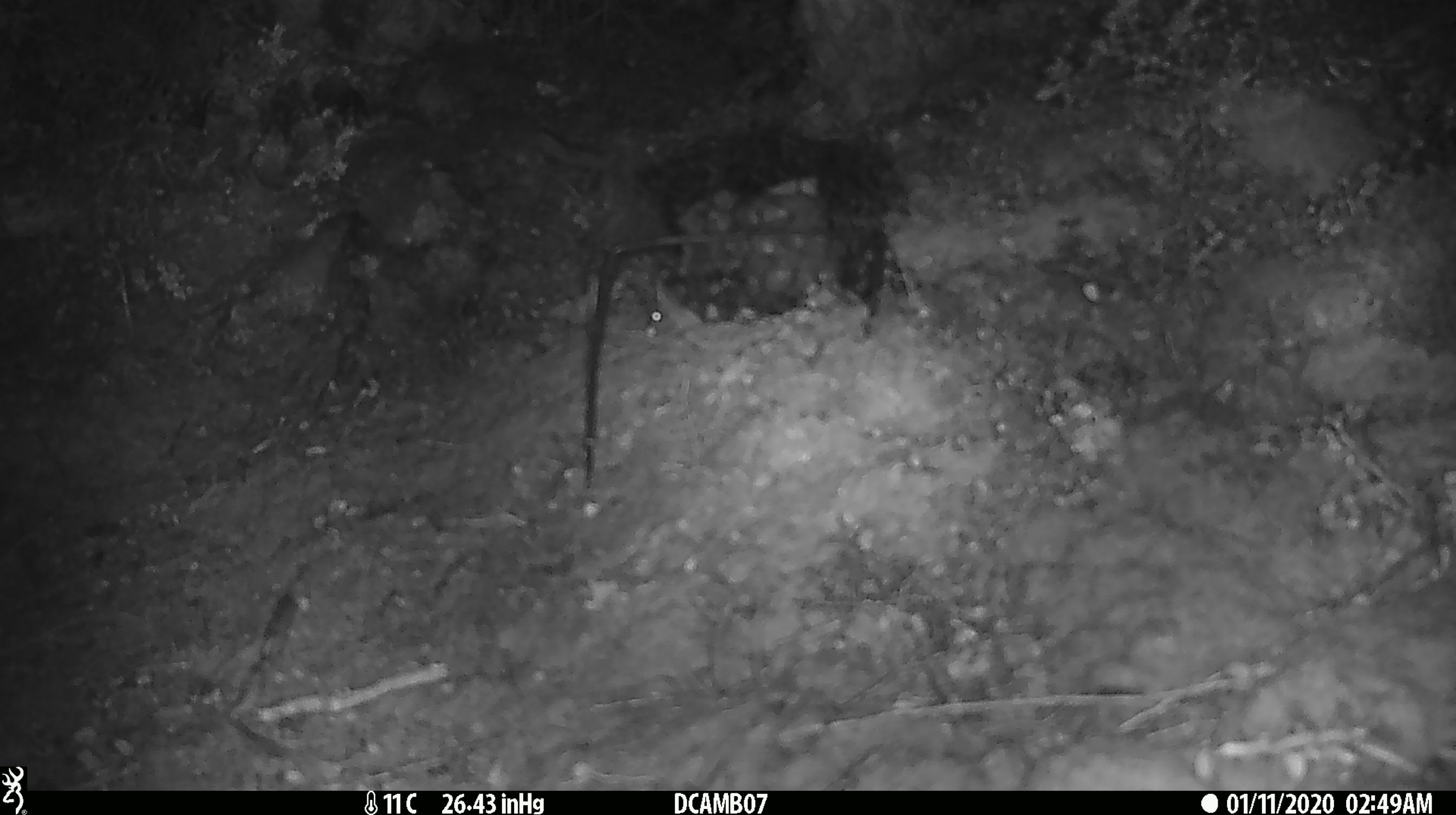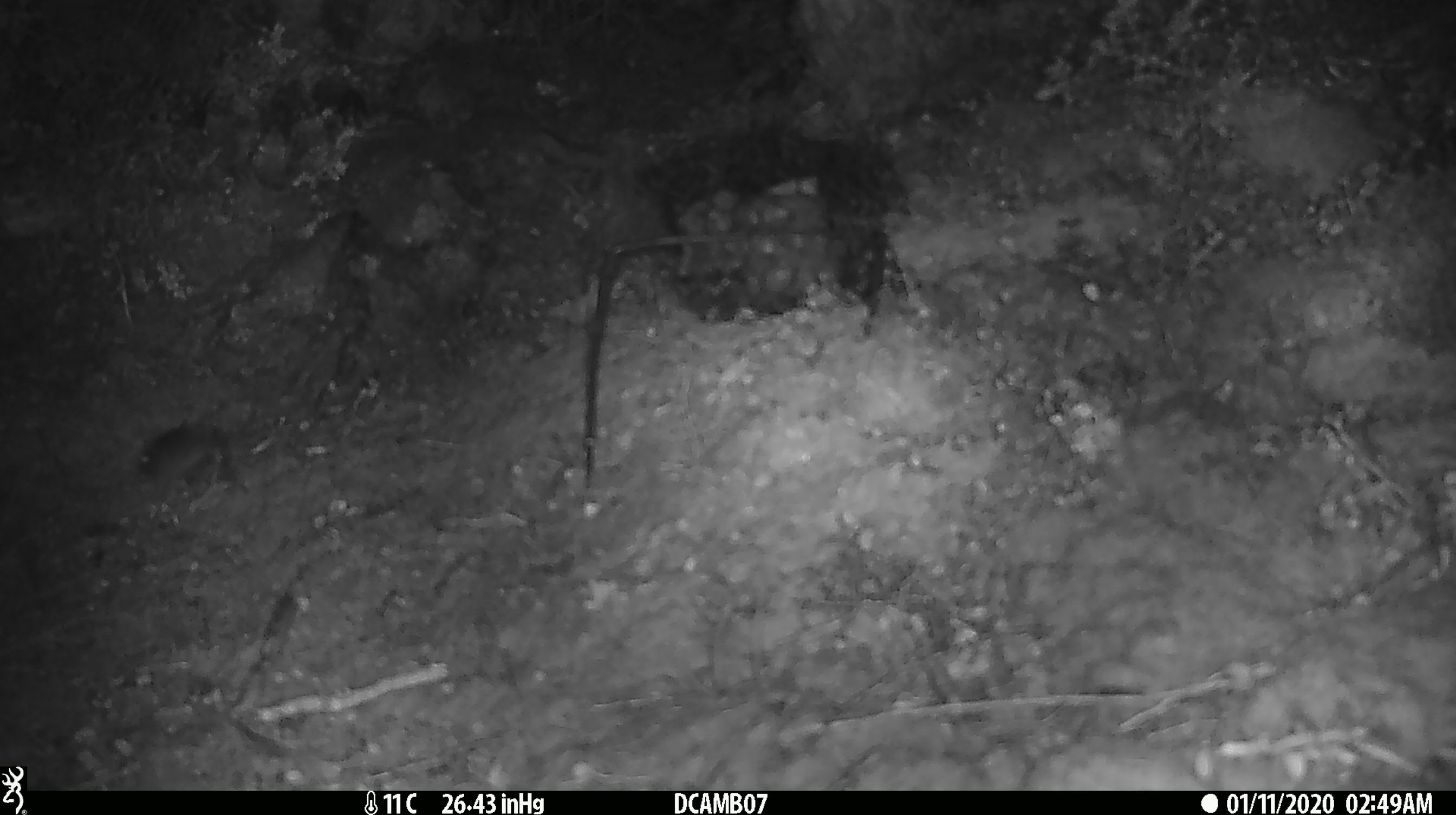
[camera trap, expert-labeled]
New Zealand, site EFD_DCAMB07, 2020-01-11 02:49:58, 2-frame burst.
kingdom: Animalia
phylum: Chordata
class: Mammalia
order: Rodentia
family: Muridae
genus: Mus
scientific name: Mus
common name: mouse